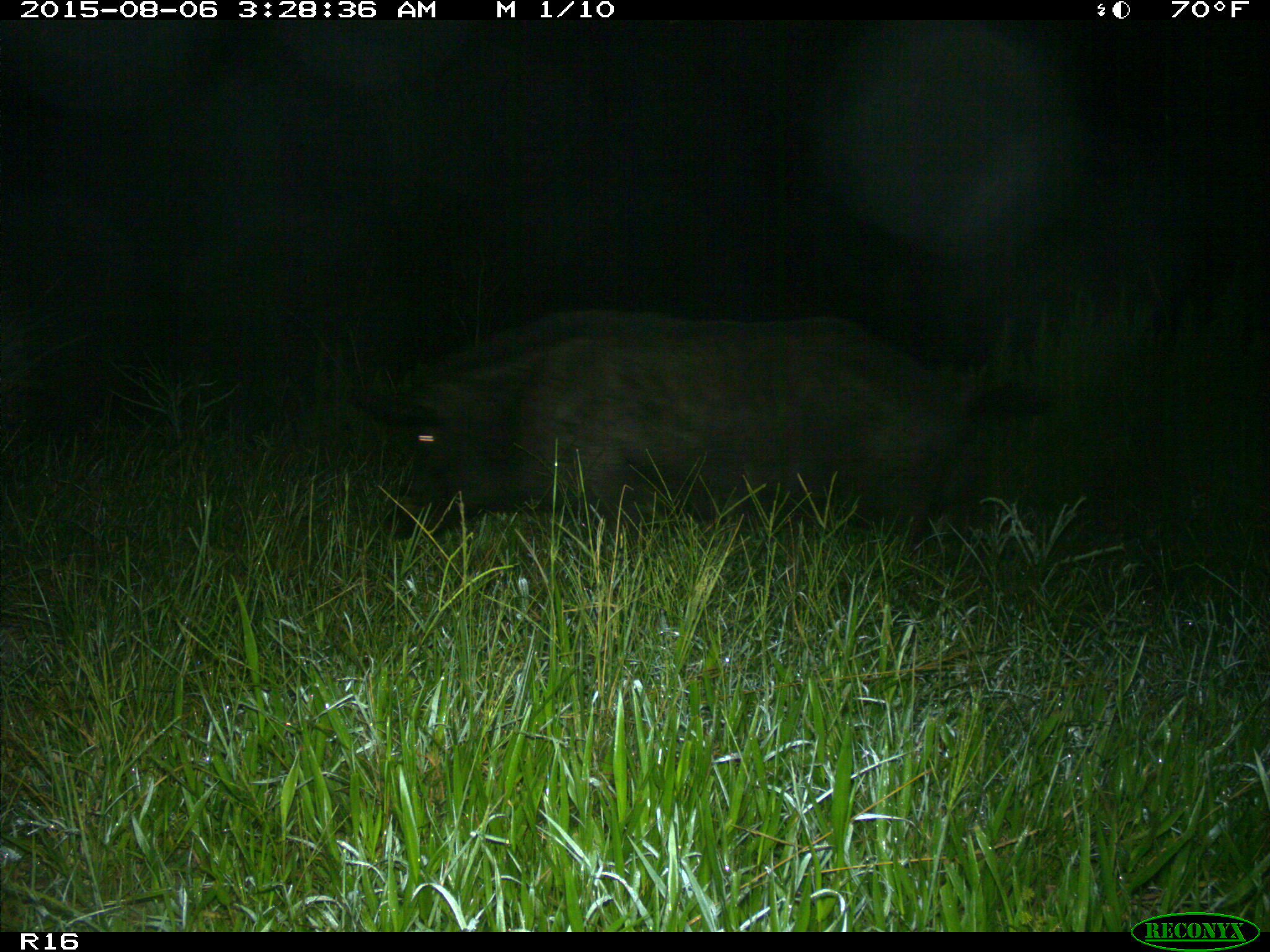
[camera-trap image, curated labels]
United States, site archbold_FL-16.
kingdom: Animalia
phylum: Chordata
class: Mammalia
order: Artiodactyla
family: Suidae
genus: Sus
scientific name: Sus scrofa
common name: wild boar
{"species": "Sus scrofa (wild boar)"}